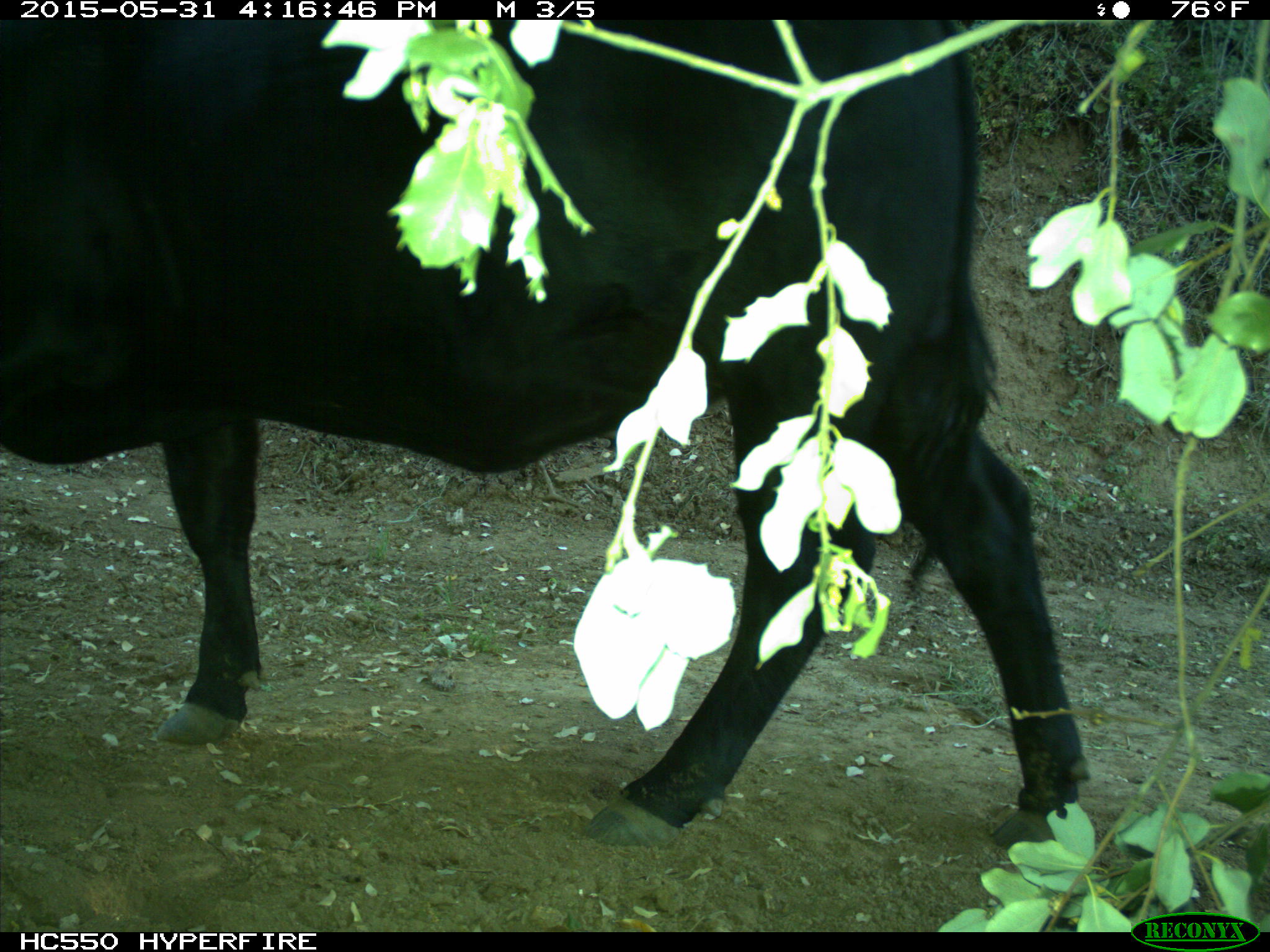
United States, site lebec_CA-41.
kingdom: Animalia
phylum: Chordata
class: Mammalia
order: Artiodactyla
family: Bovidae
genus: Bos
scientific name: Bos taurus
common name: domestic cow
Bos taurus (domestic cow).